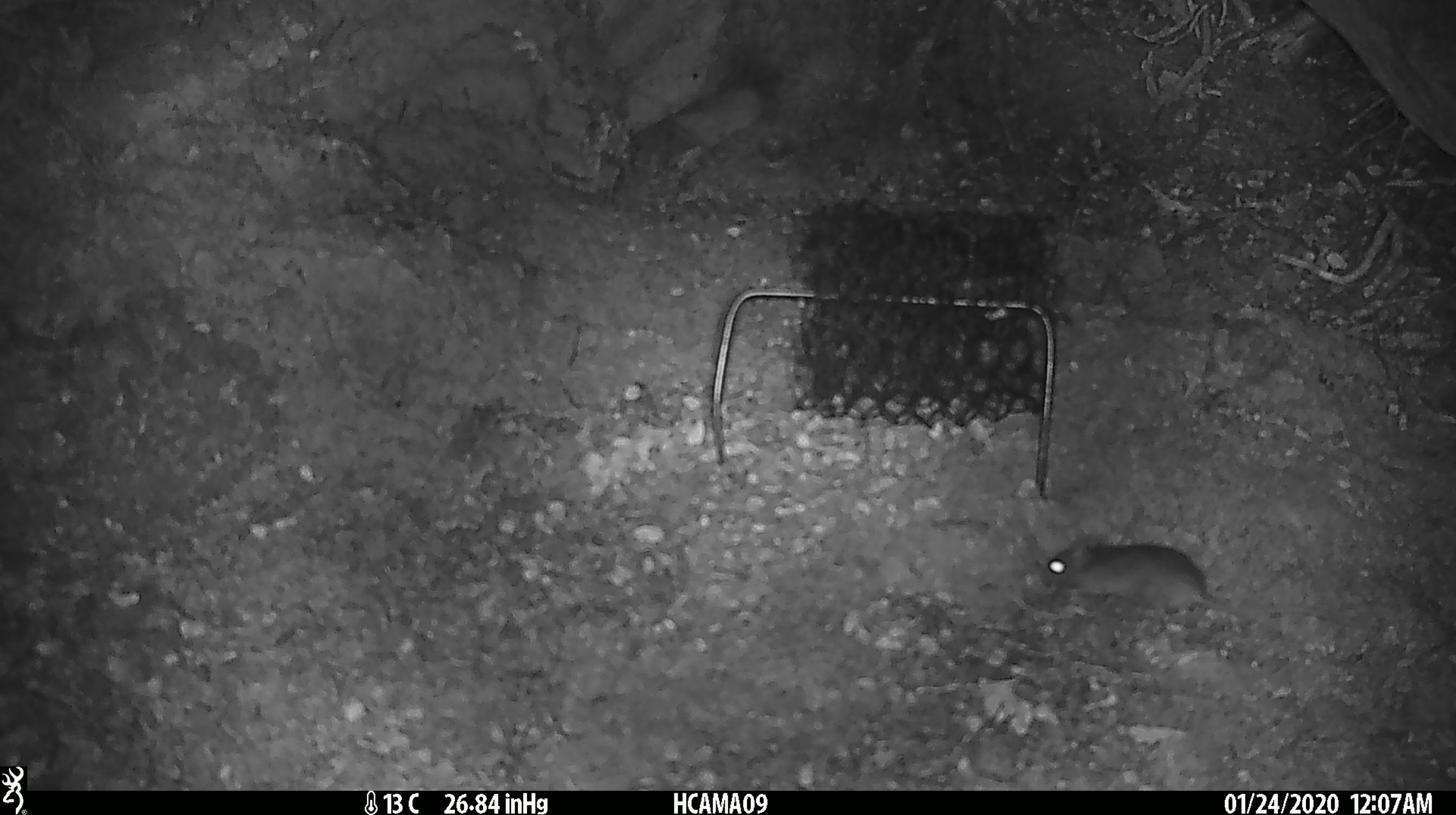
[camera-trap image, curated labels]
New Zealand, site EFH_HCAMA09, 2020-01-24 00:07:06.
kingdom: Animalia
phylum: Chordata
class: Mammalia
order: Rodentia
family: Muridae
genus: Mus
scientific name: Mus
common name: mouse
Mouse (Mus).